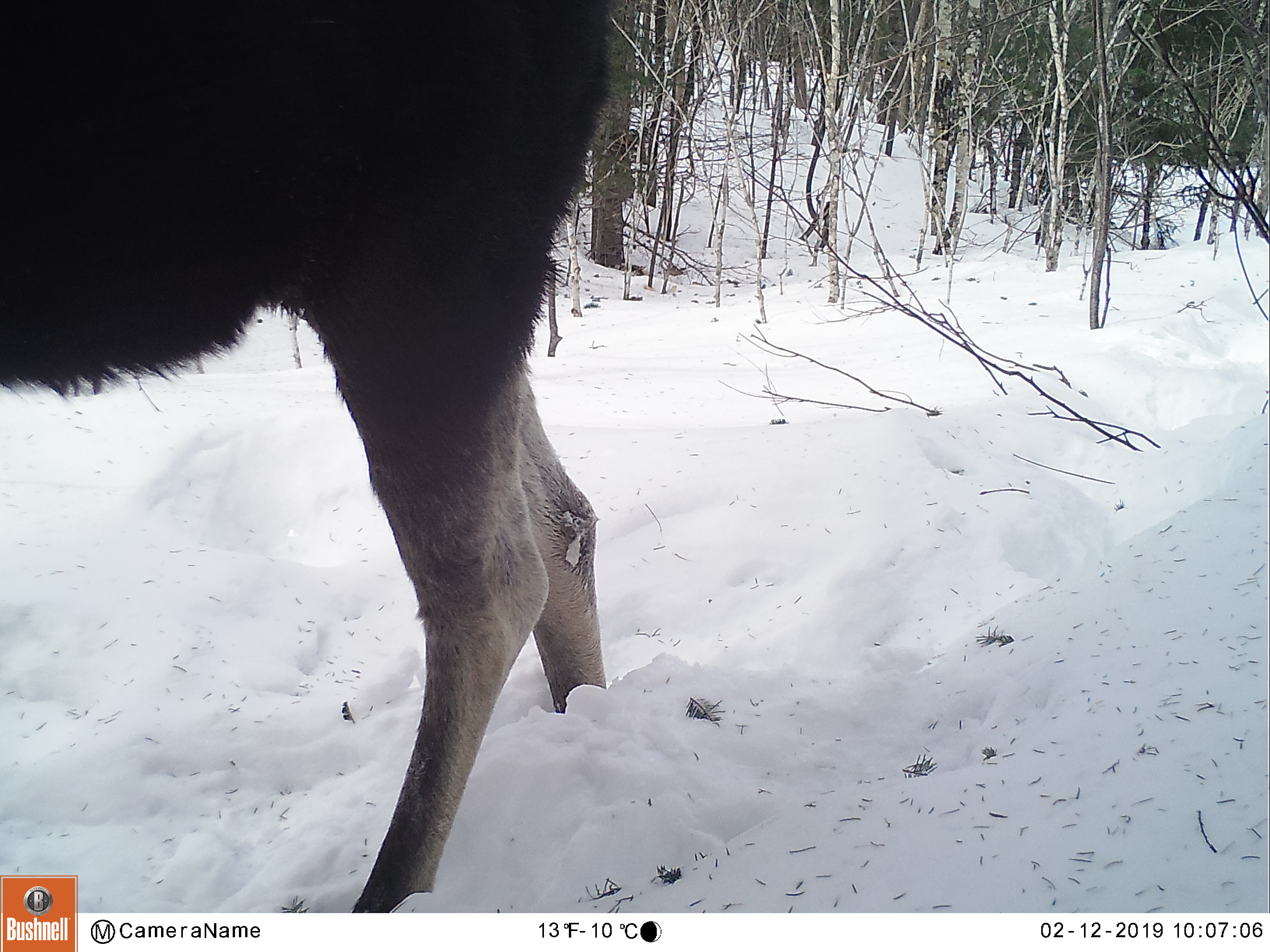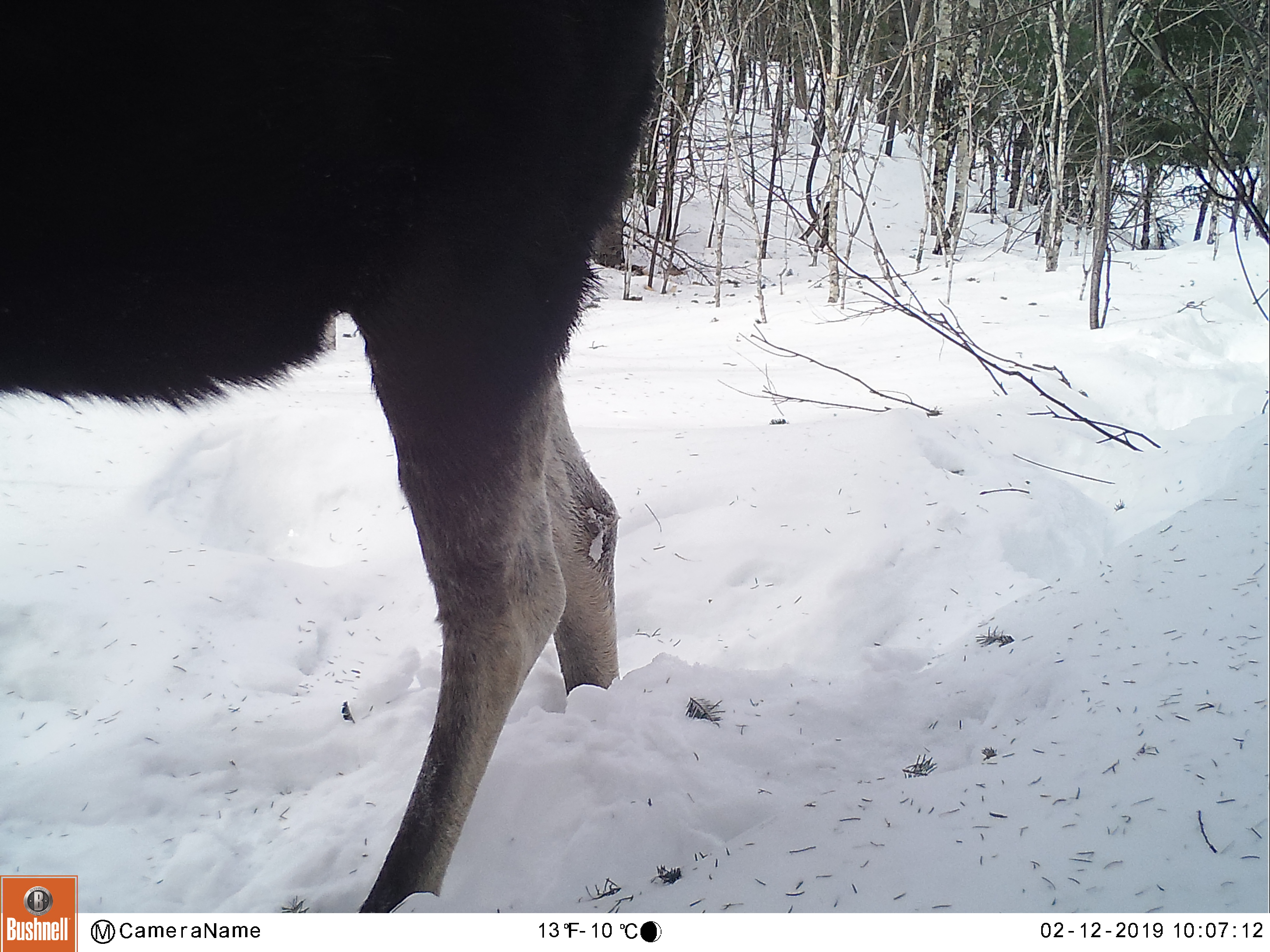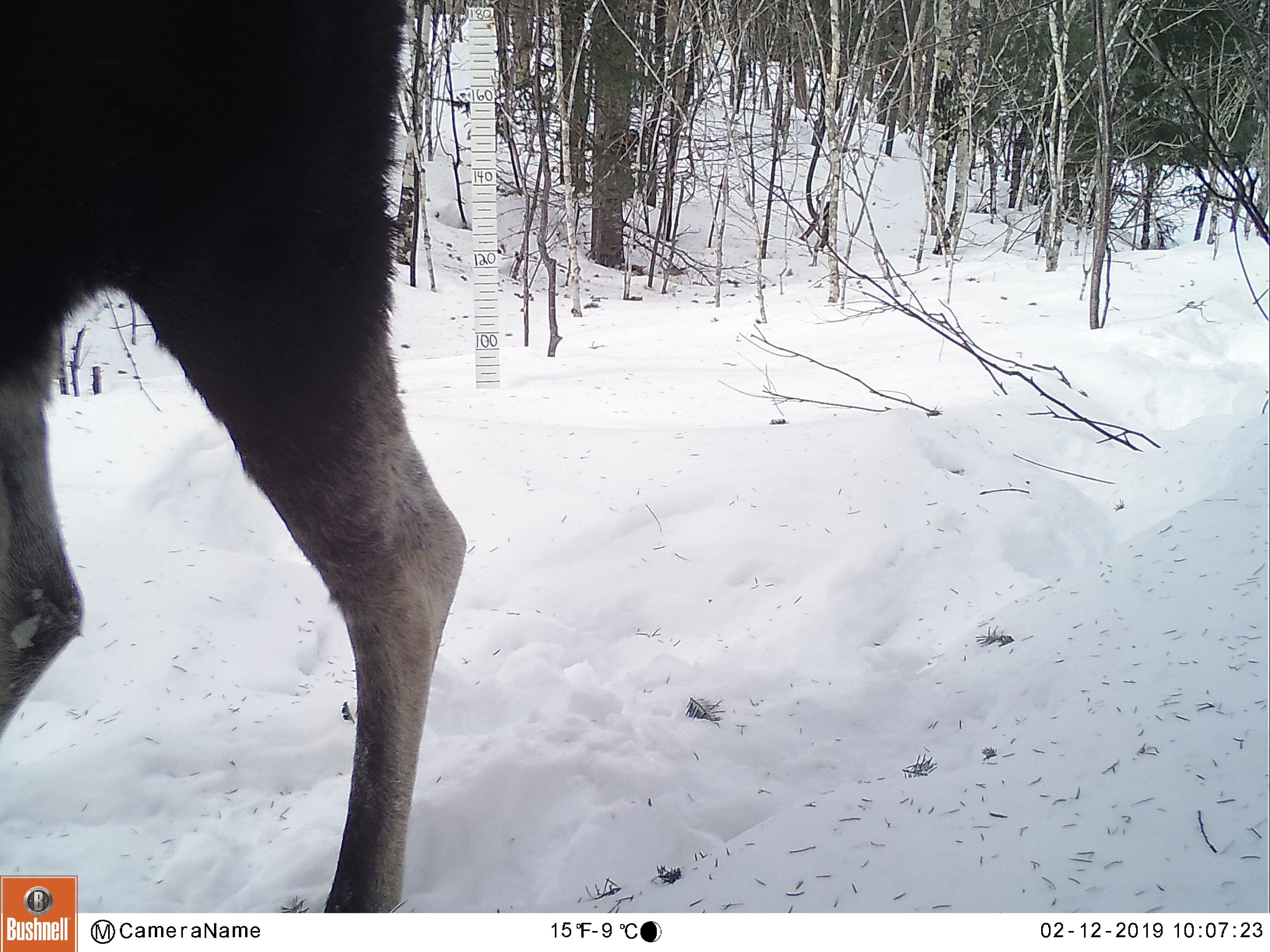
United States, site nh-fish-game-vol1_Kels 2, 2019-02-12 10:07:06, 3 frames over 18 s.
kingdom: Animalia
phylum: Chordata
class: Mammalia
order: Artiodactyla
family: Cervidae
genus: Alces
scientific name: Alces alces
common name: moose